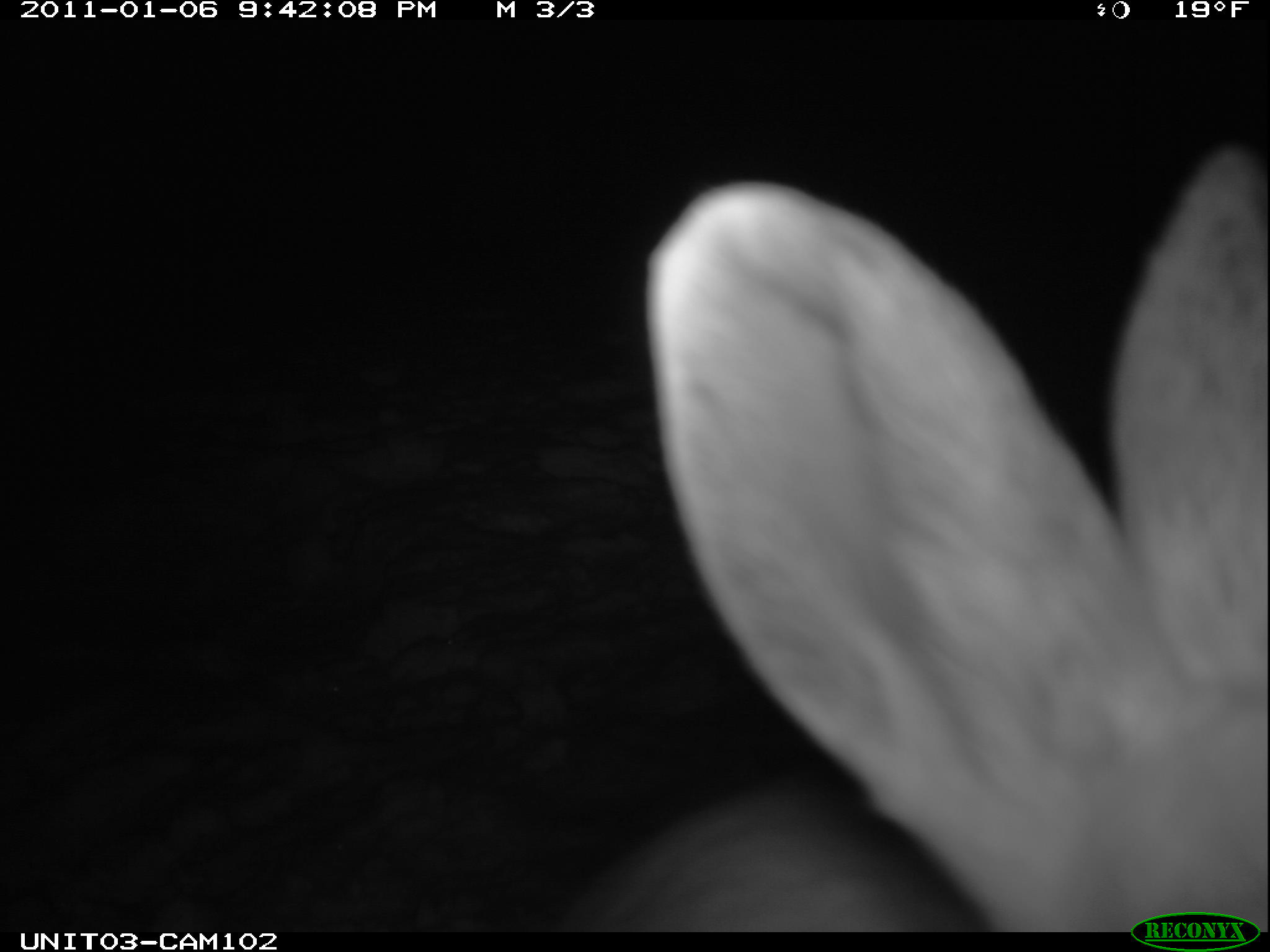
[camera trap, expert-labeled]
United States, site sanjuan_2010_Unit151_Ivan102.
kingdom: Animalia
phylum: Chordata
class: Mammalia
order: Lagomorpha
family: Leporidae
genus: Lepus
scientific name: Lepus americanus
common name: snowshoe hare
Lepus americanus (snowshoe hare).